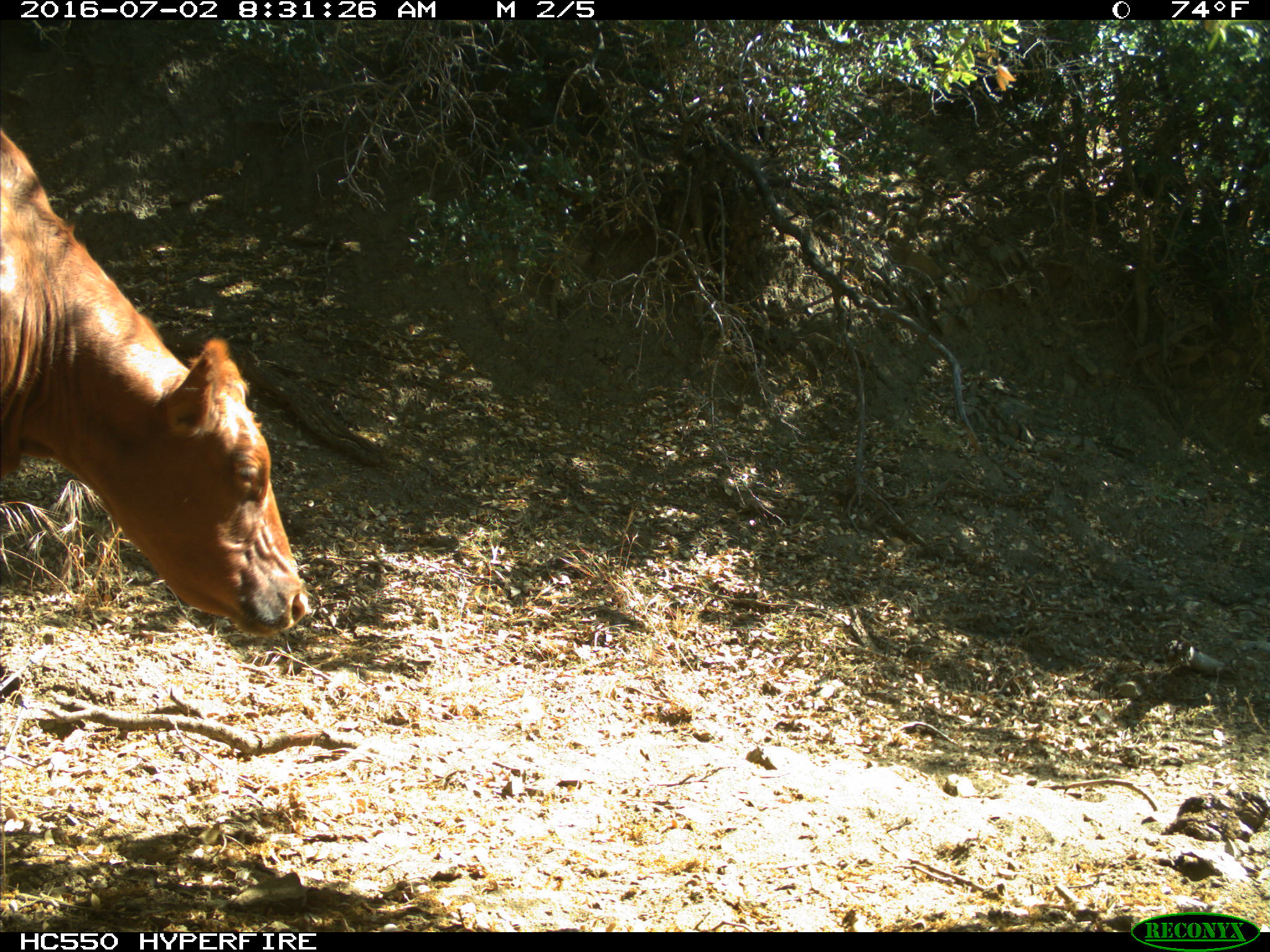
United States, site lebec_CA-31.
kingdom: Animalia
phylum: Chordata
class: Mammalia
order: Artiodactyla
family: Bovidae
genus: Bos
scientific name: Bos taurus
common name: domestic cow